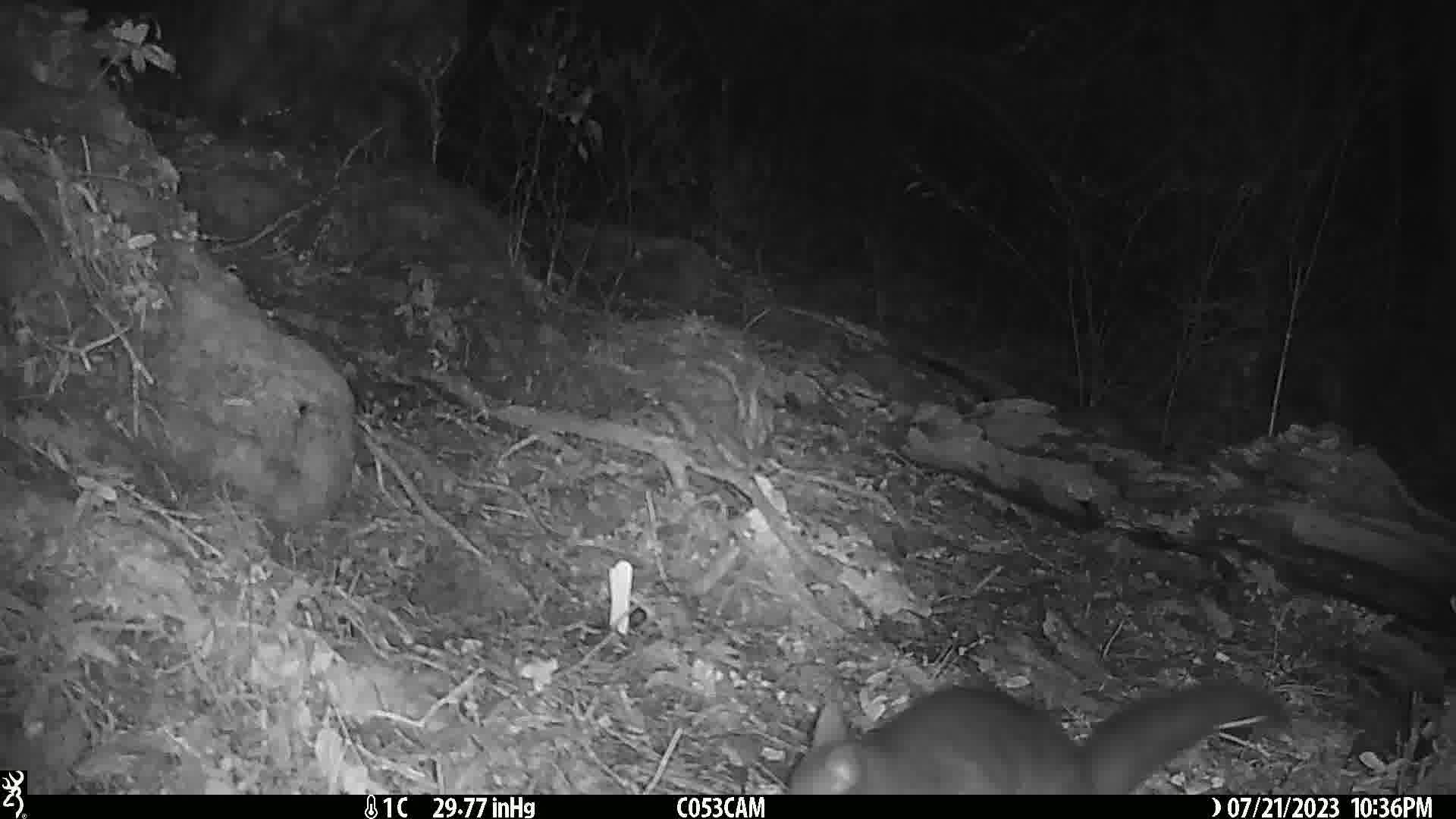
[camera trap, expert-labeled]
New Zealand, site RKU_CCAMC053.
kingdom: Animalia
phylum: Chordata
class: Mammalia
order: Diprotodontia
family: Phalangeridae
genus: Trichosurus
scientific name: Trichosurus vulpecula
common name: common brushtail possum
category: possum